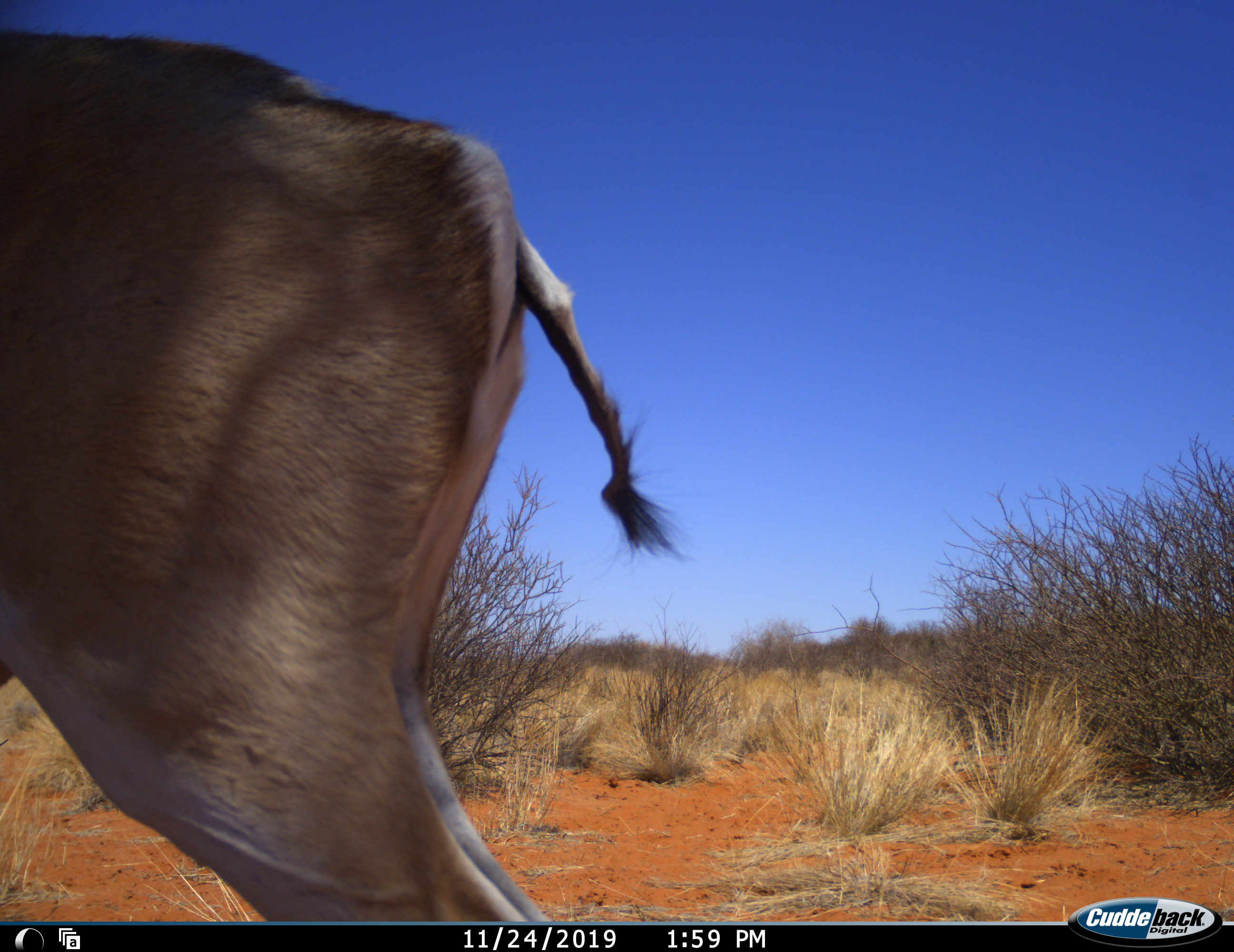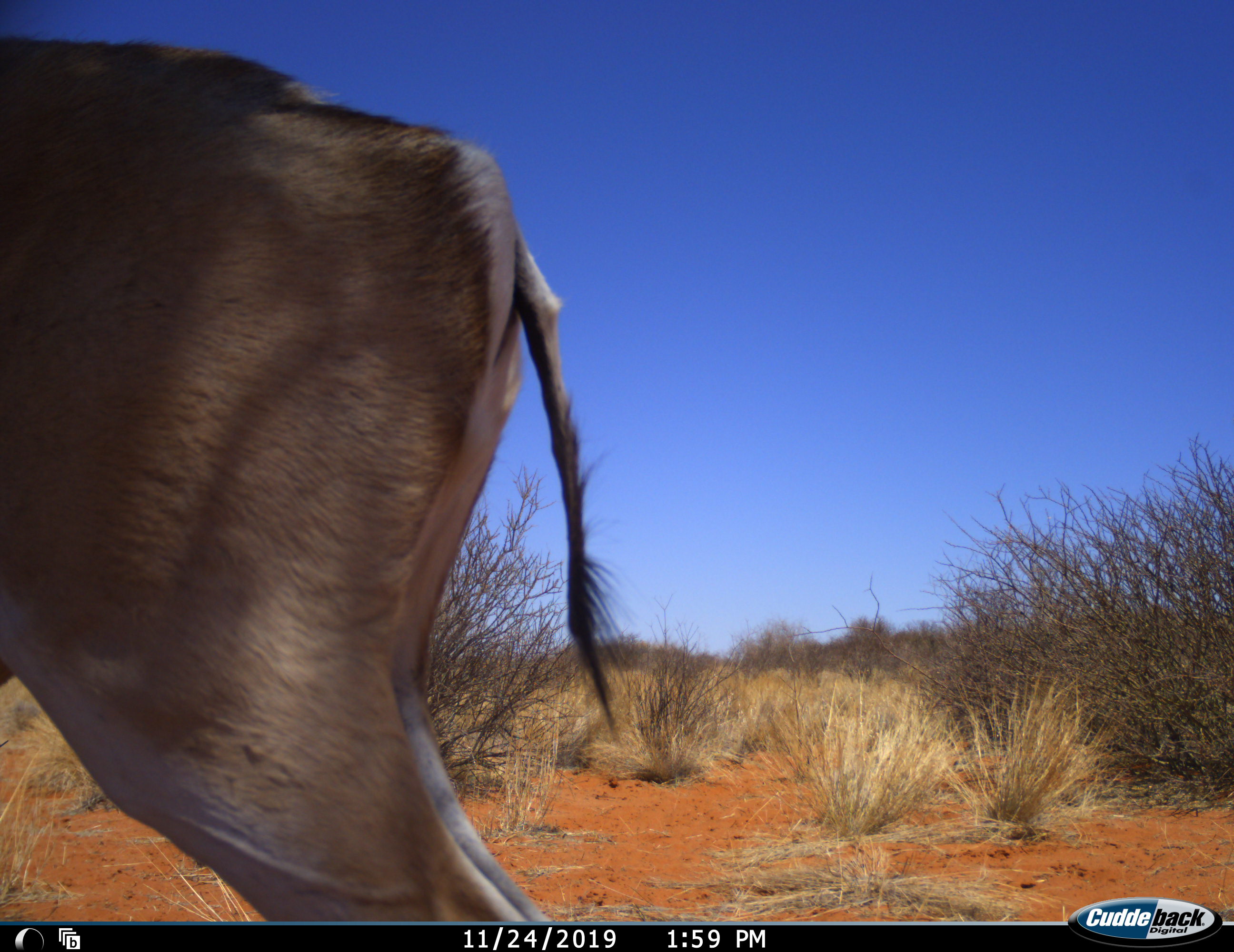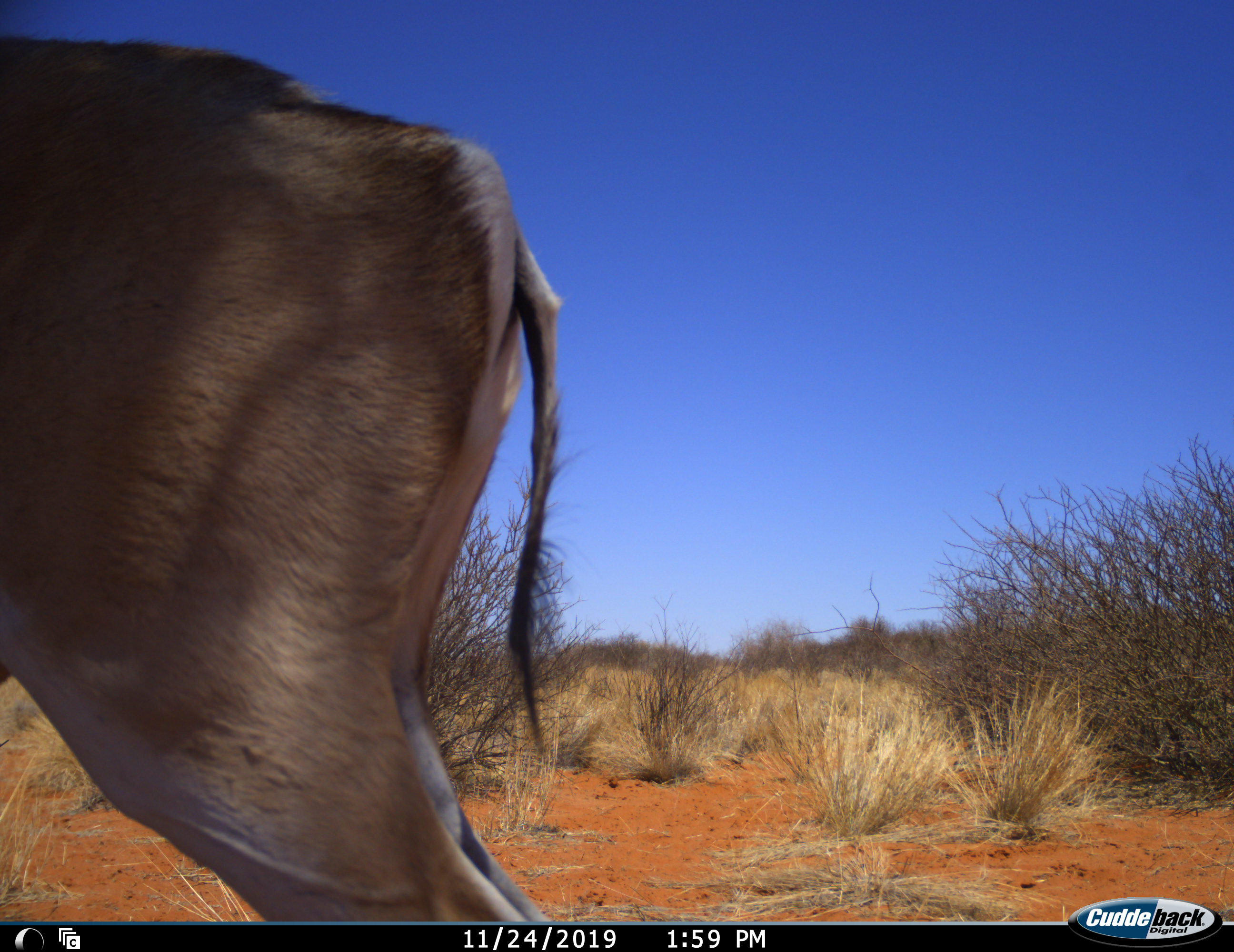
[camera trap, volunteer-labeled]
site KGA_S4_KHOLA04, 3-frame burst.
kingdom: Animalia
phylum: Chordata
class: Mammalia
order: Artiodactyla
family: Bovidae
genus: Antidorcas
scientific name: Antidorcas marsupialis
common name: springbok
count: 1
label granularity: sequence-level